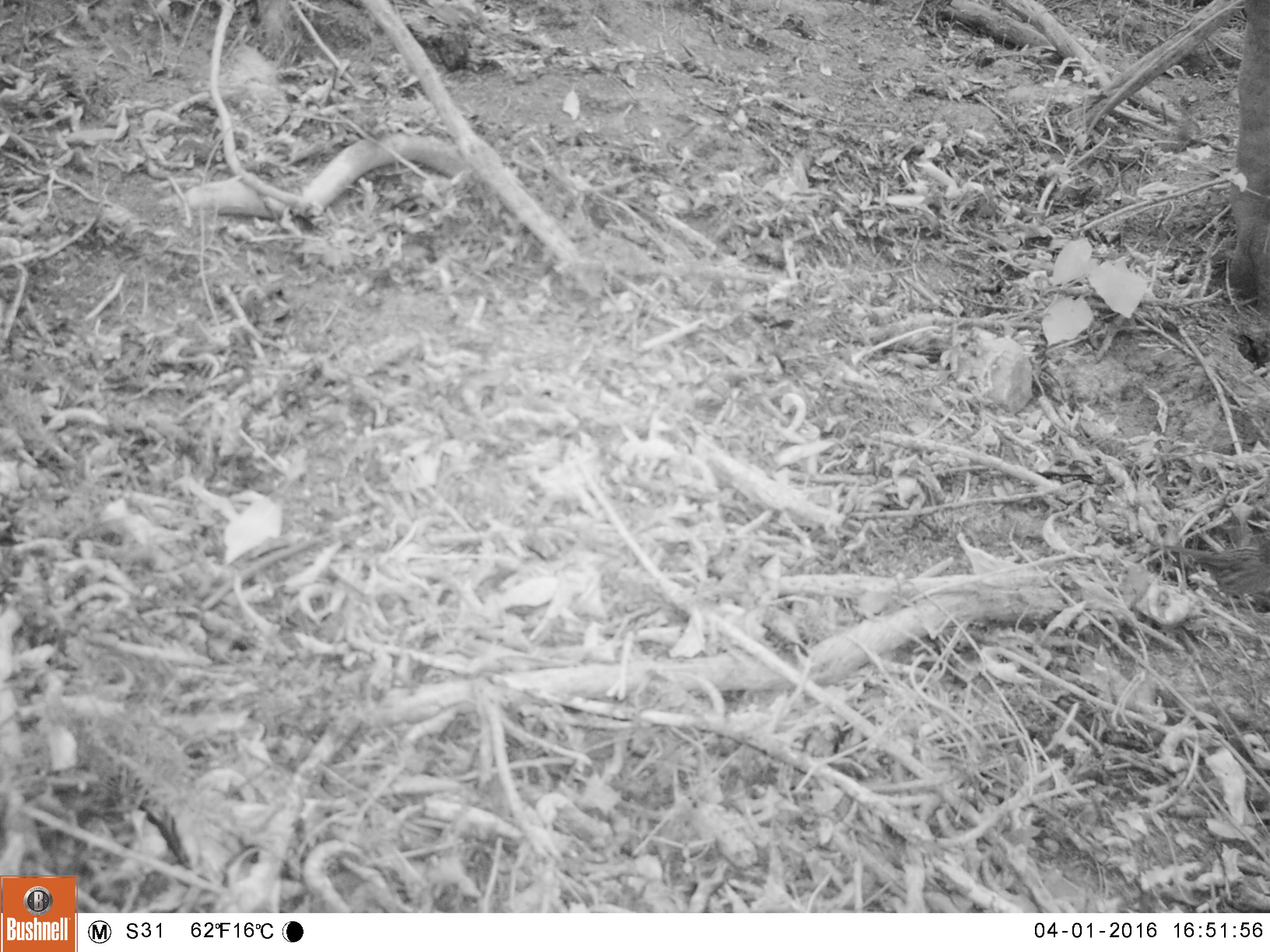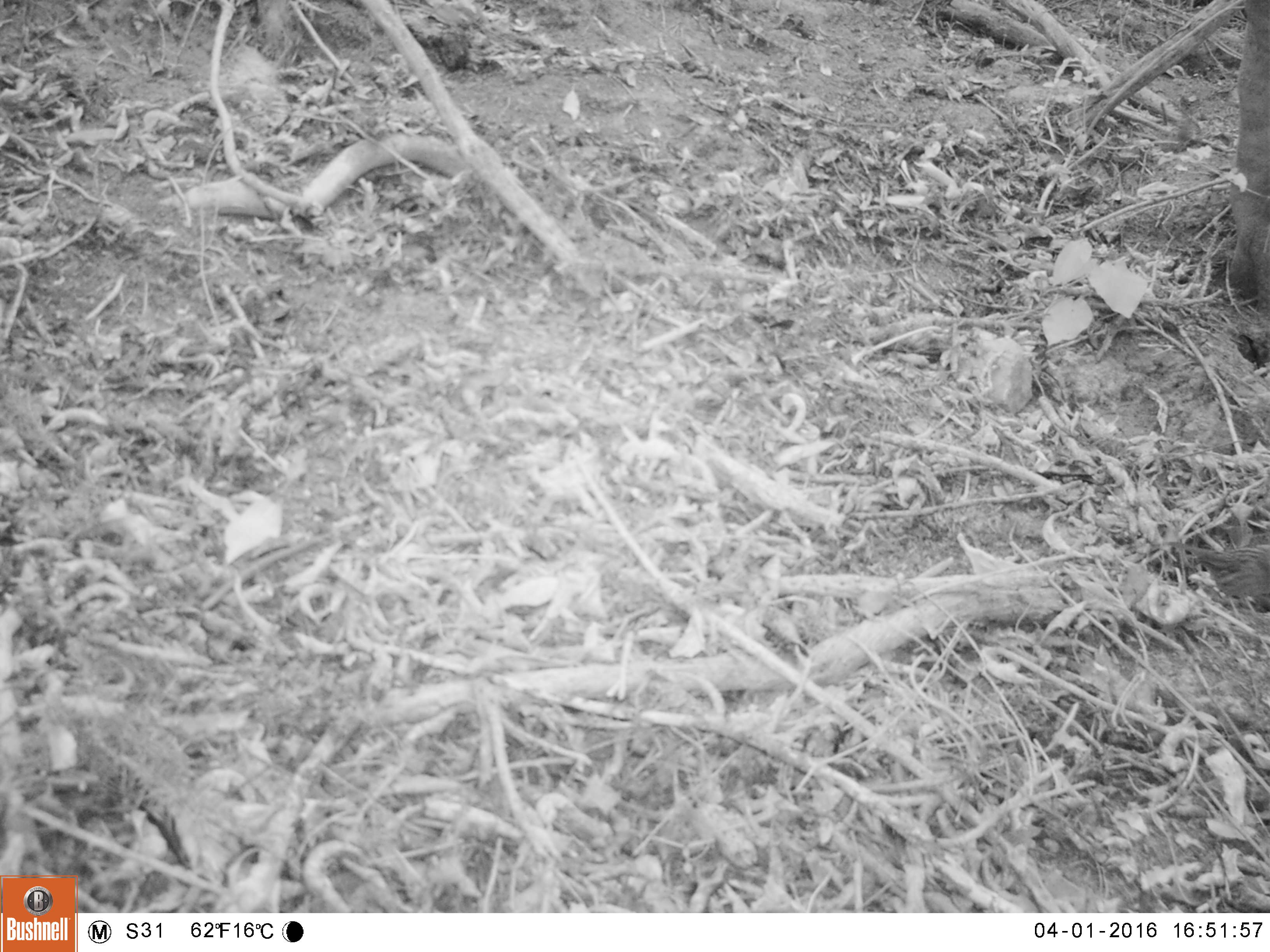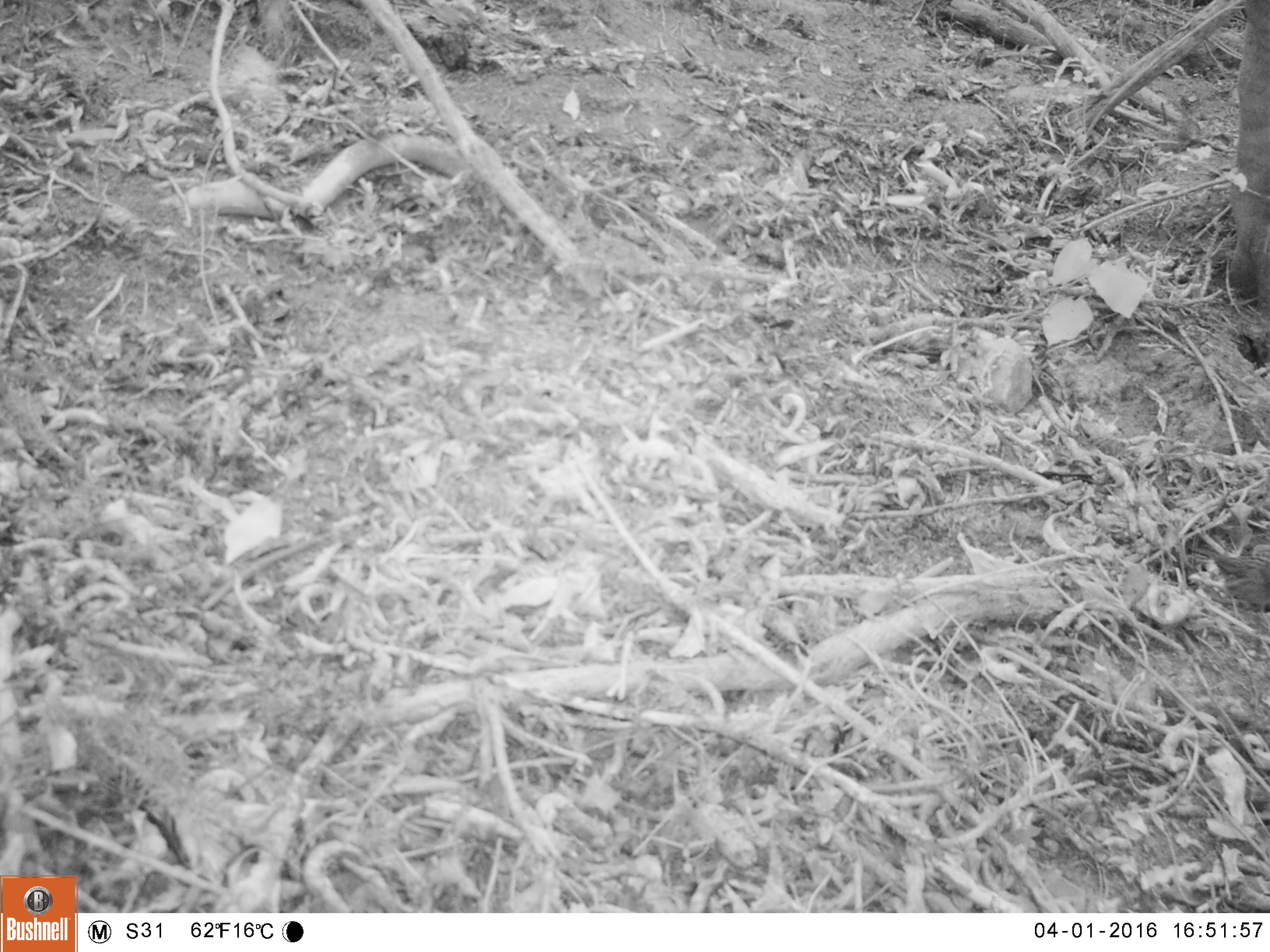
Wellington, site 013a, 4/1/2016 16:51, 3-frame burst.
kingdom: Animalia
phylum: Chordata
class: Aves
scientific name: Aves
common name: bird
Bird (Aves).